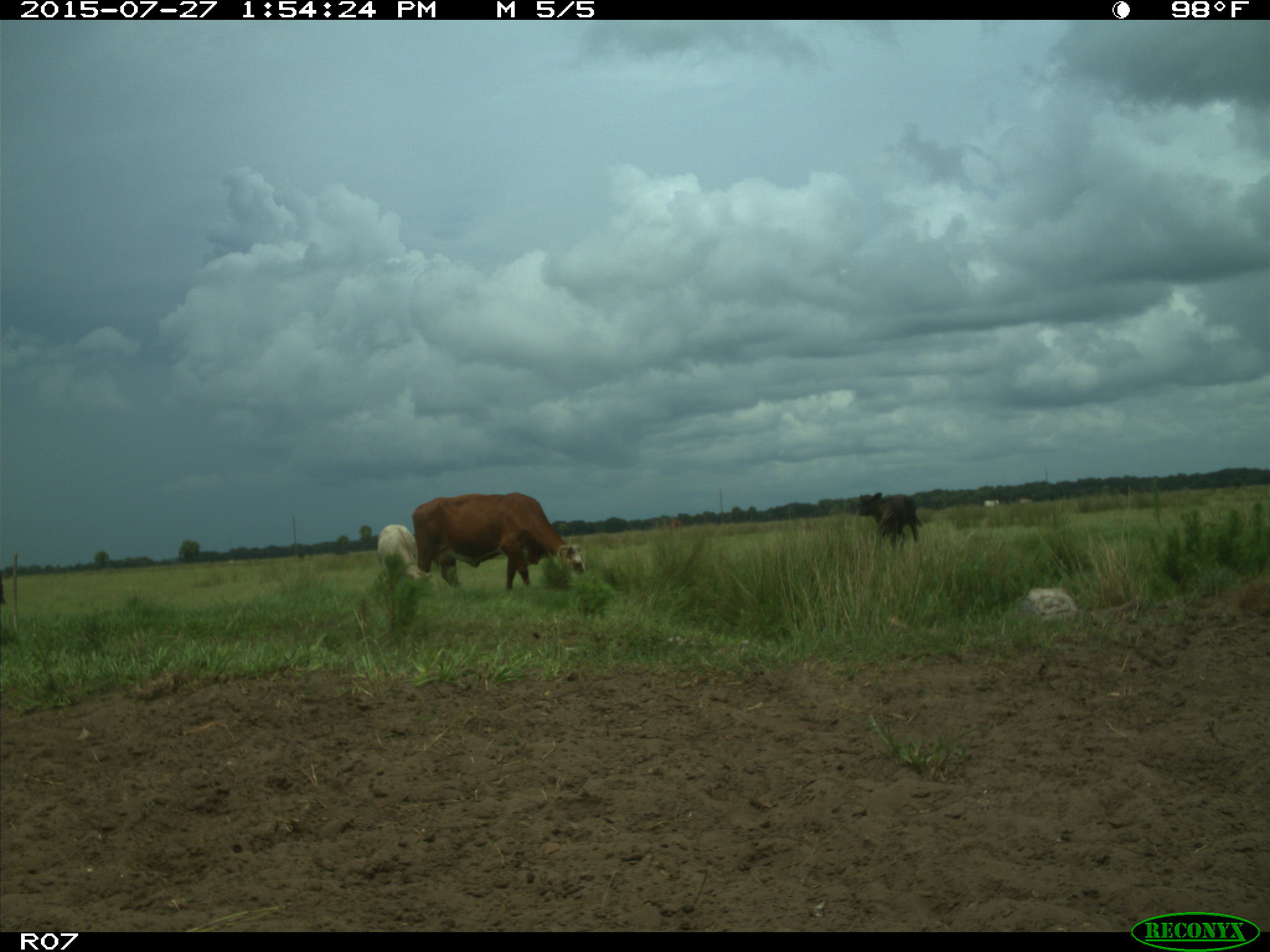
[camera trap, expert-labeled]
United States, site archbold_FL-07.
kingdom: Animalia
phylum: Chordata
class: Mammalia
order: Artiodactyla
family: Bovidae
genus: Bos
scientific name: Bos taurus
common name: domestic cow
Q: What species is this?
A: Bos taurus (domestic cow).